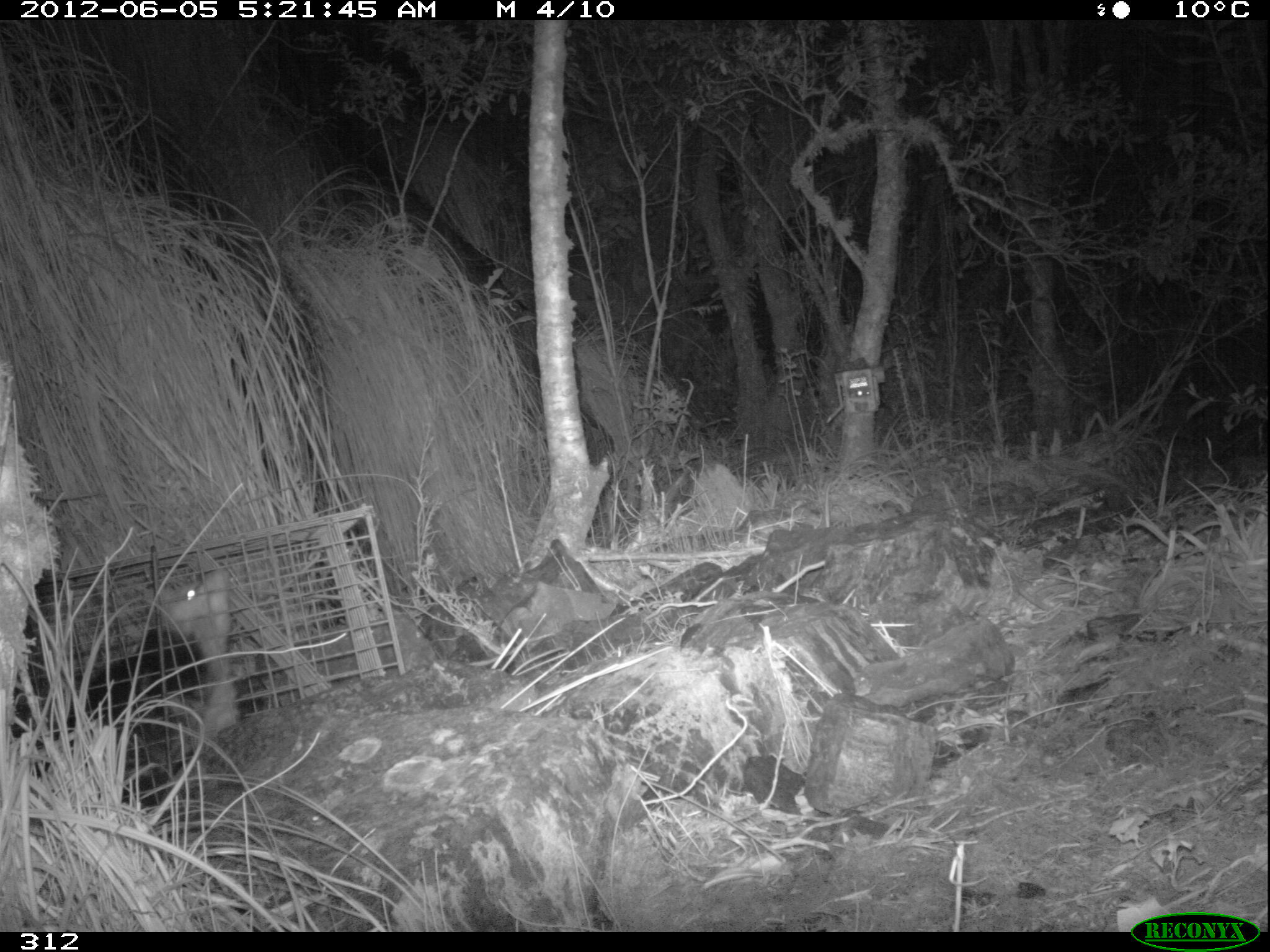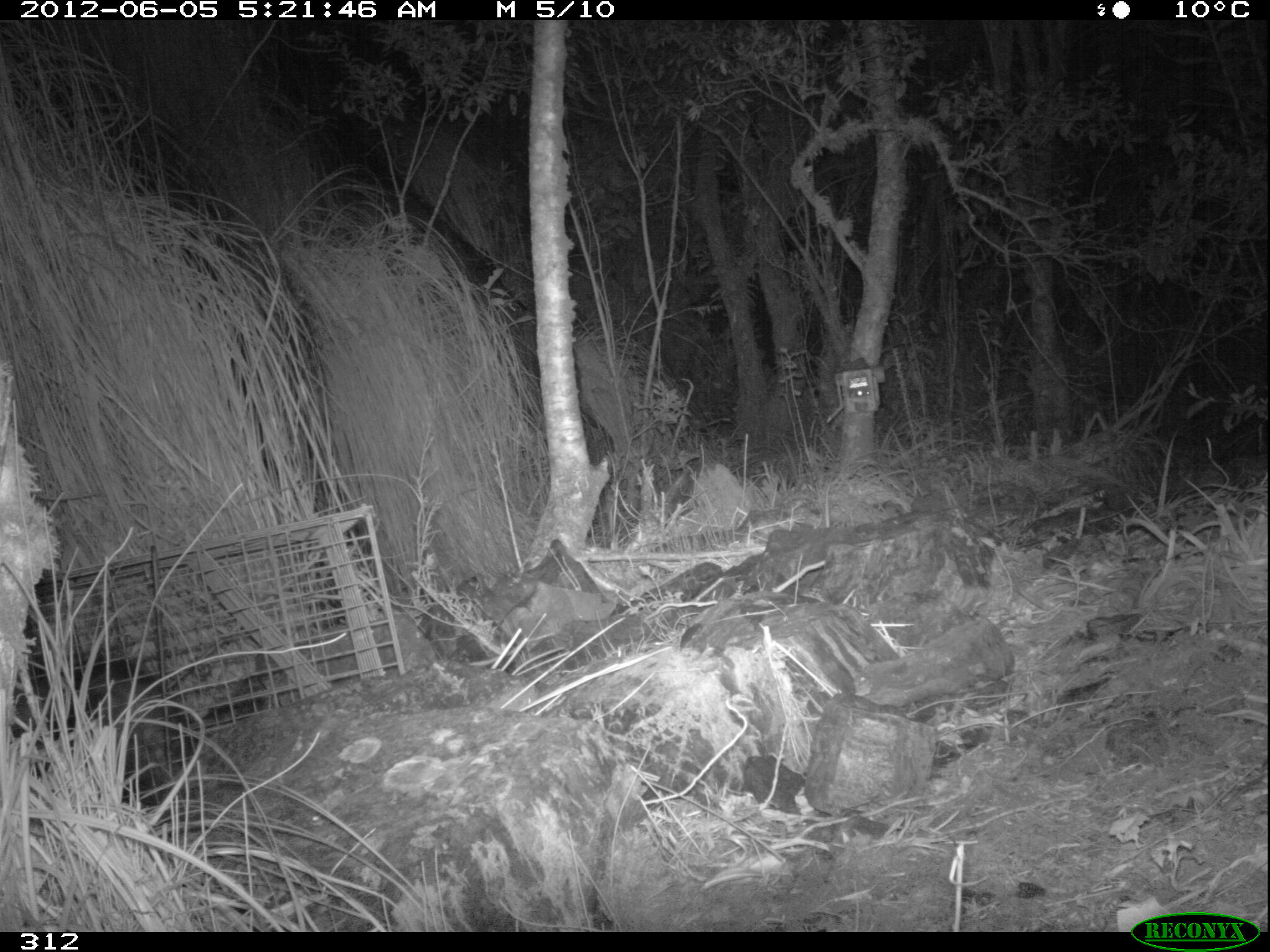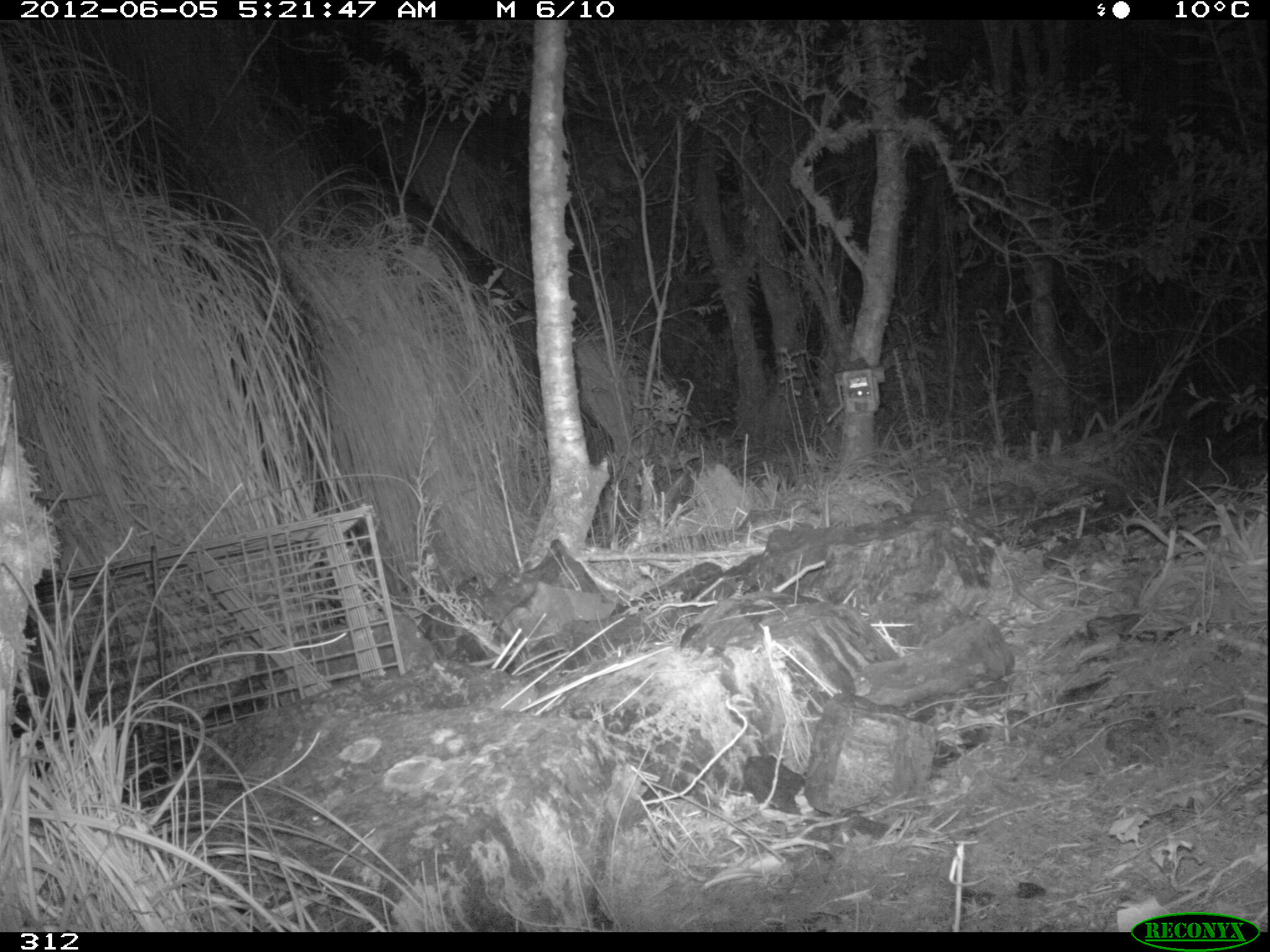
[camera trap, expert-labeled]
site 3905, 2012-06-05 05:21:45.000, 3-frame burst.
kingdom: Animalia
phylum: Chordata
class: Mammalia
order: Didelphimorphia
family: Didelphidae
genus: Didelphis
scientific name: Didelphis pernigra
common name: andean white-eared opossum